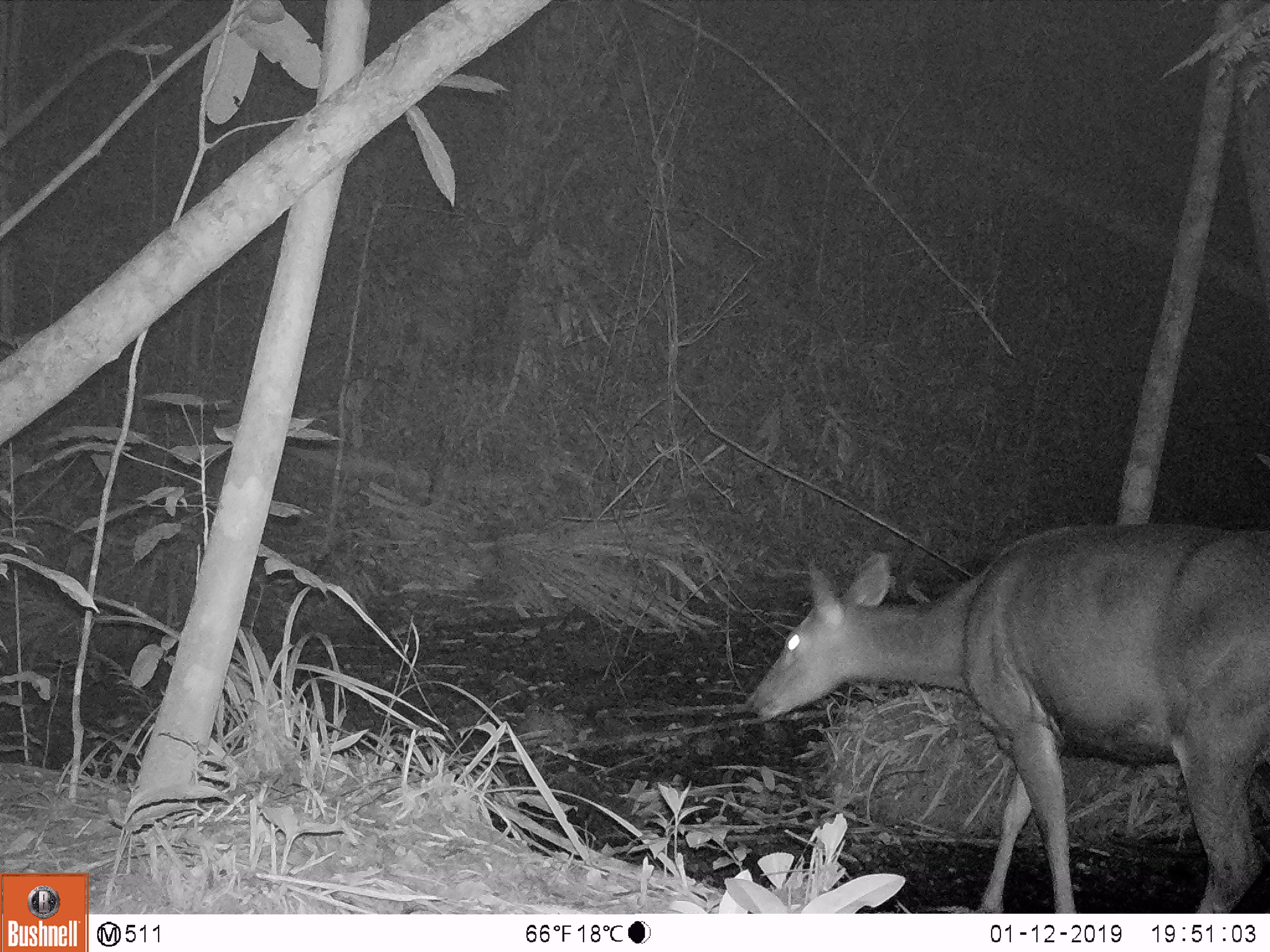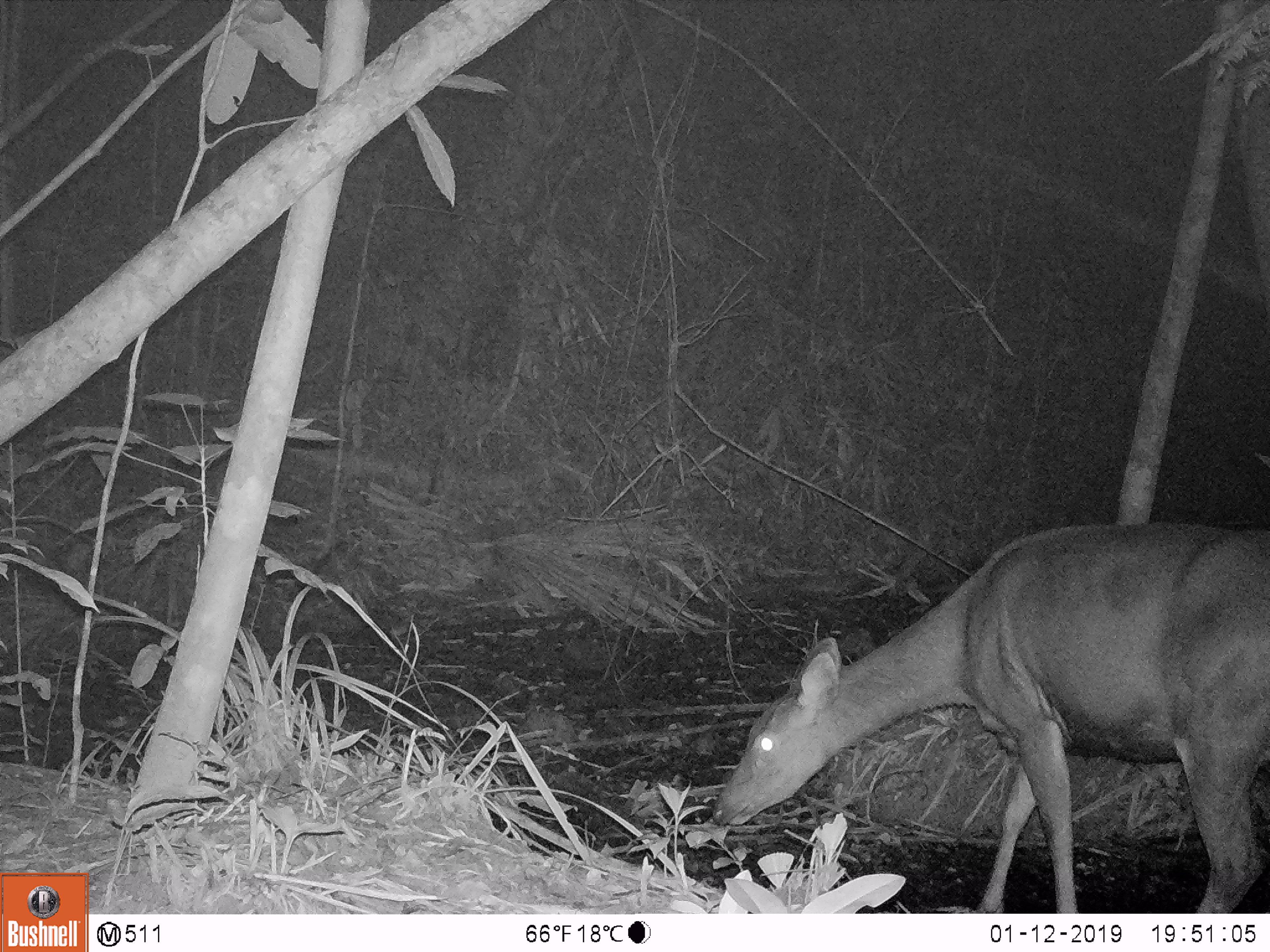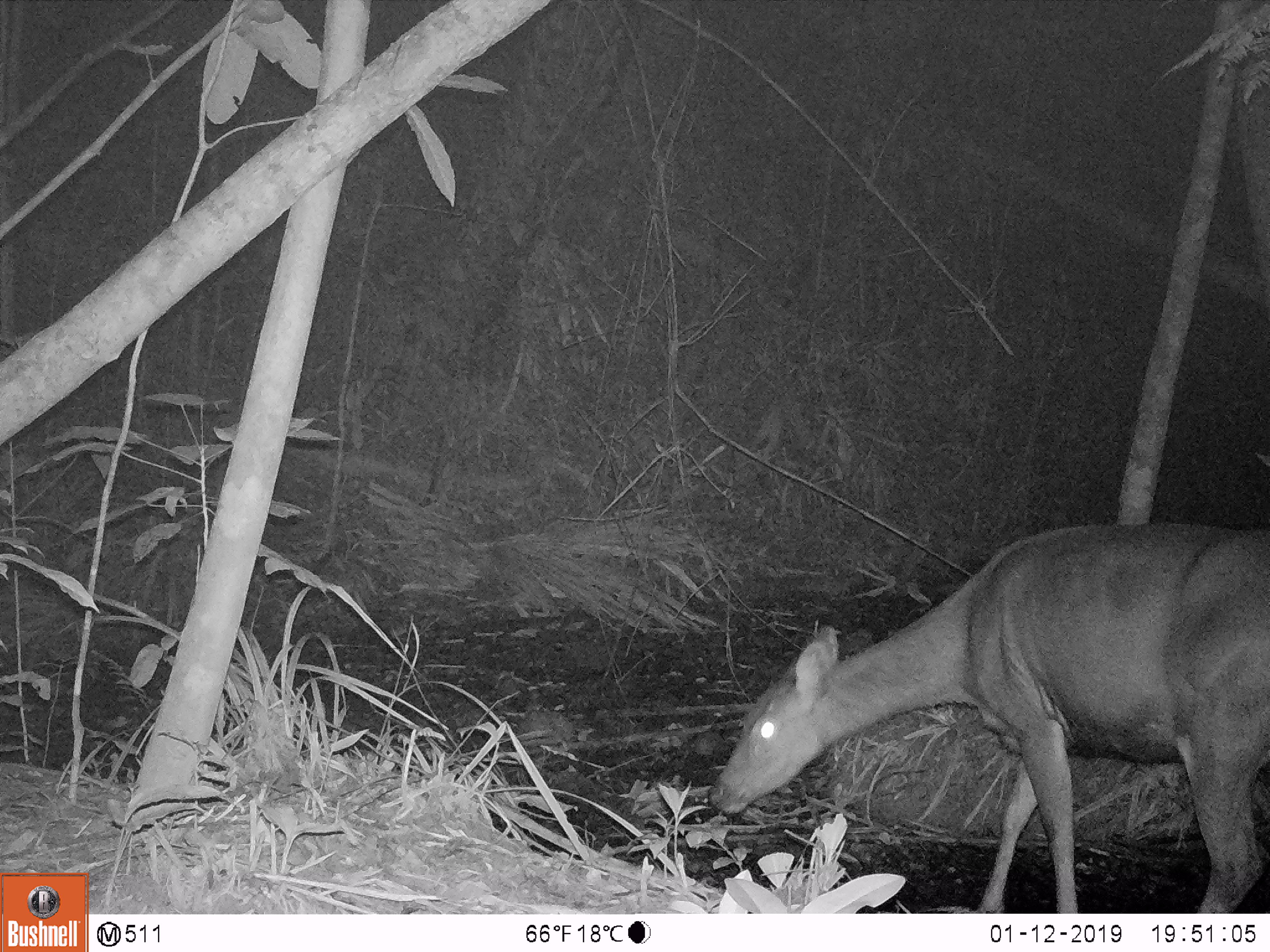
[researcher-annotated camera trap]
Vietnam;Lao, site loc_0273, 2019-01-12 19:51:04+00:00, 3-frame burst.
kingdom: Animalia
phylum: Chordata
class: Mammalia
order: Artiodactyla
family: Cervidae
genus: Rusa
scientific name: Rusa unicolor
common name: sambar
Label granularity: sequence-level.